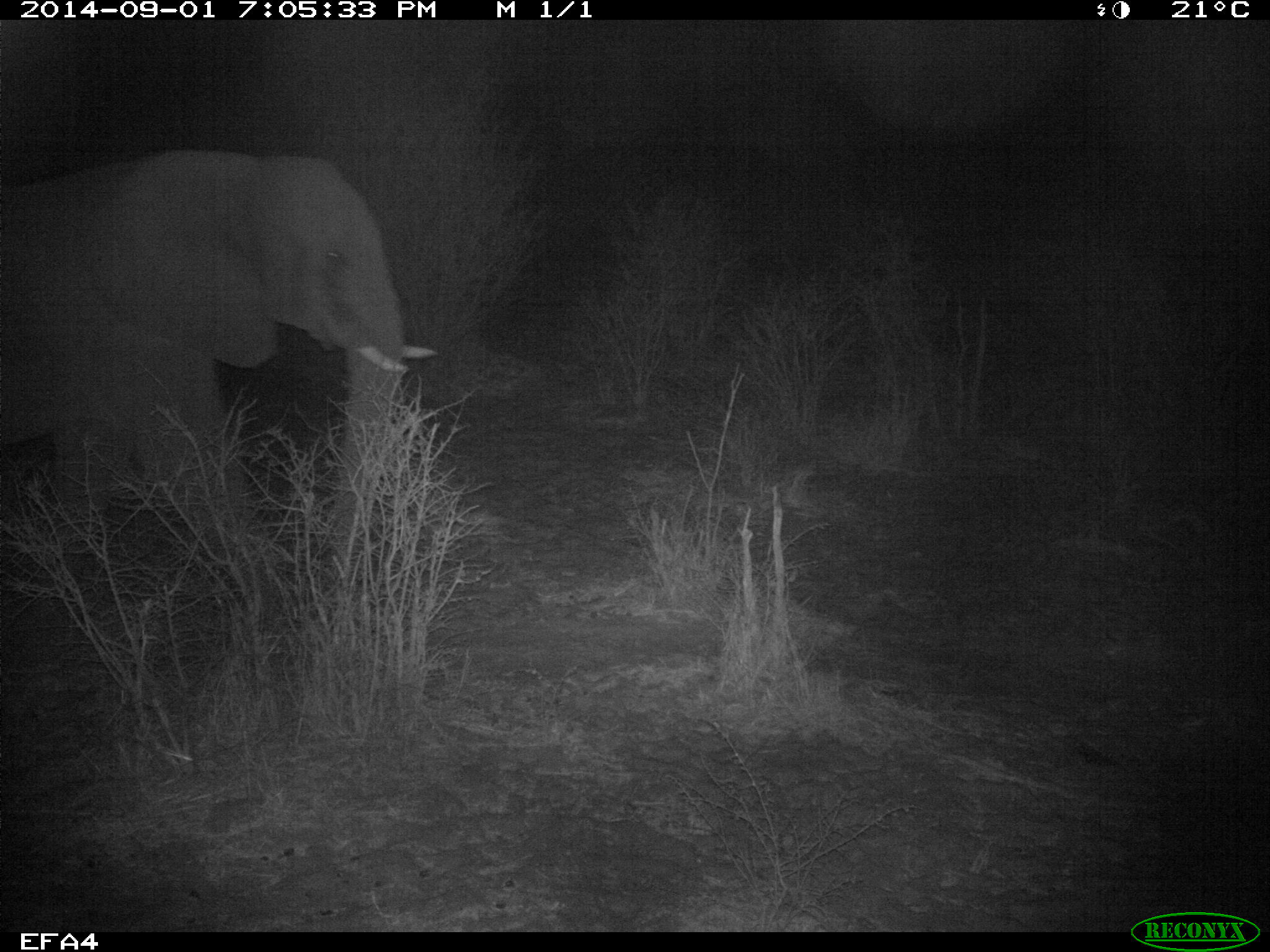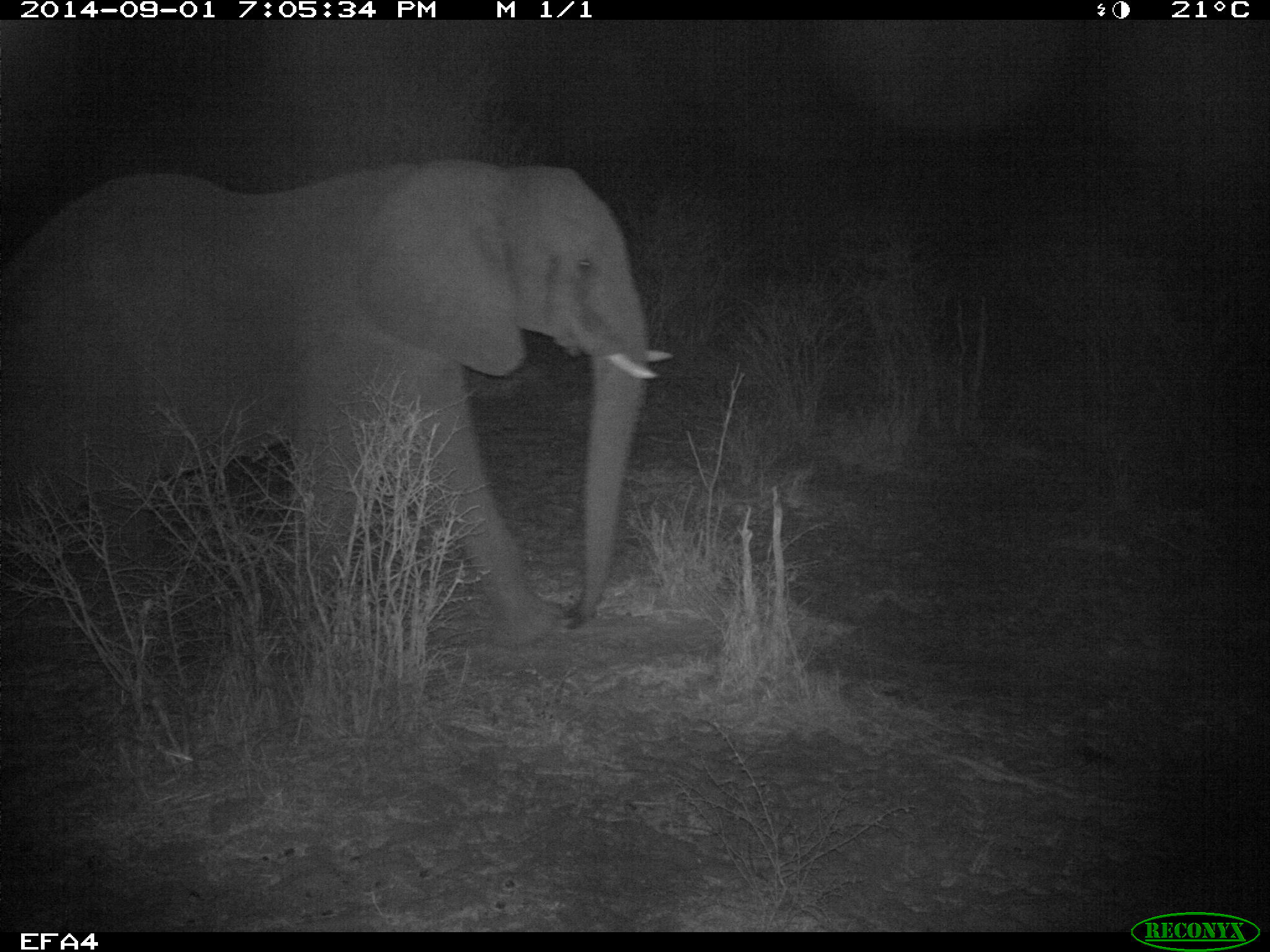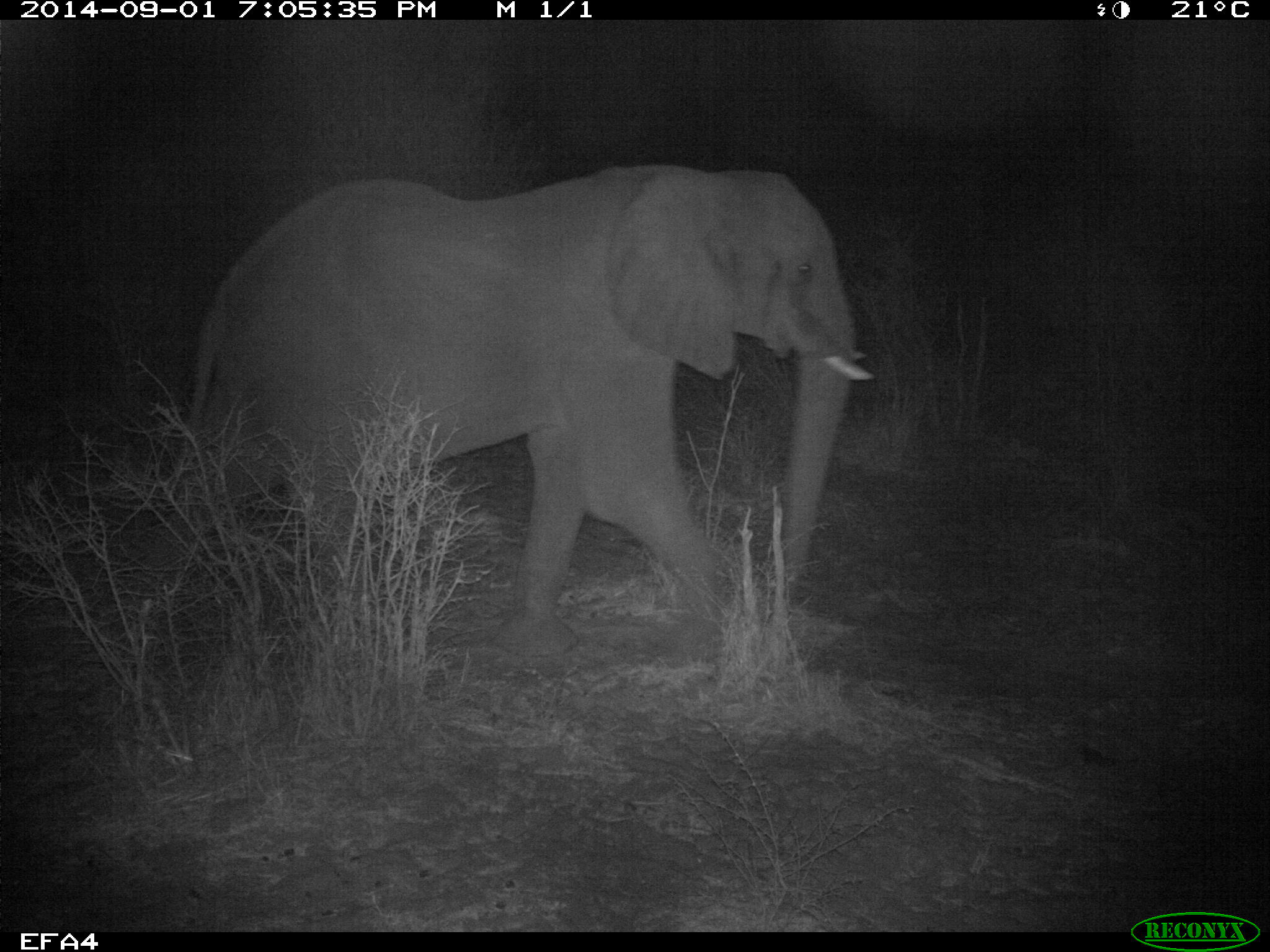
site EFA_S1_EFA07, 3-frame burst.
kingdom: Animalia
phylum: Chordata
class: Mammalia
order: Proboscidea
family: Elephantidae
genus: Loxodonta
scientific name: Loxodonta africana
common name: african bush elephant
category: elephant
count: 1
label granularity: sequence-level